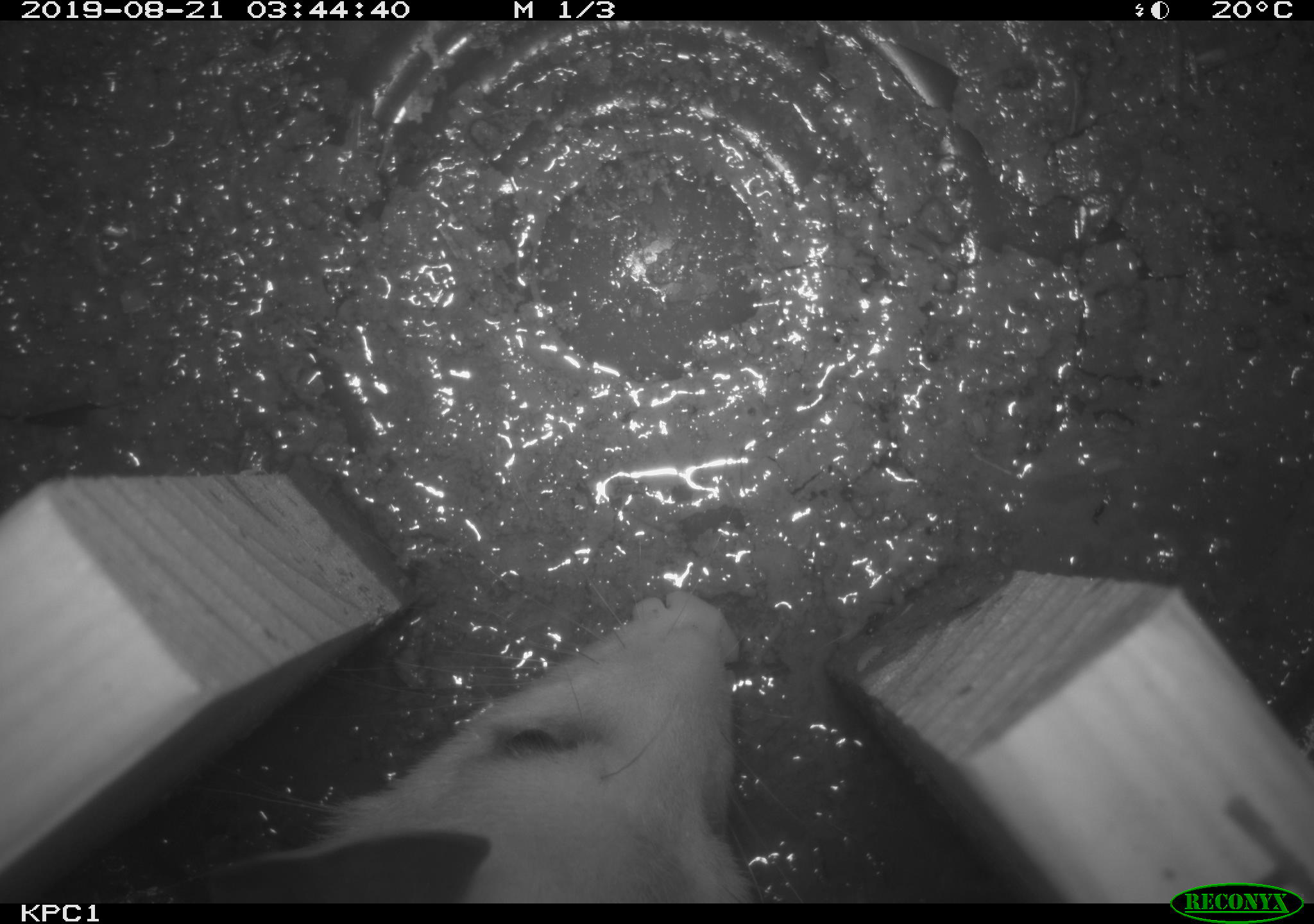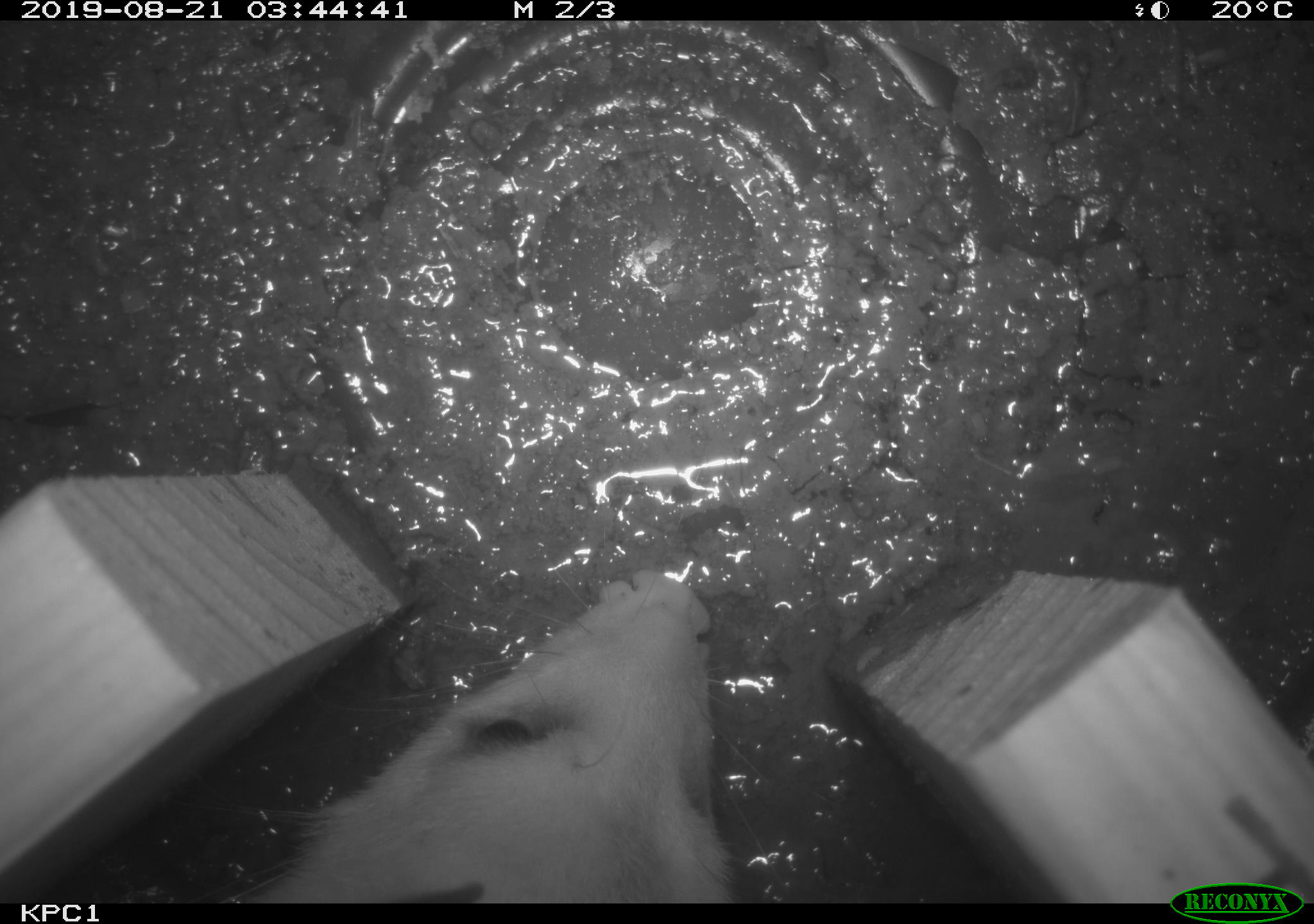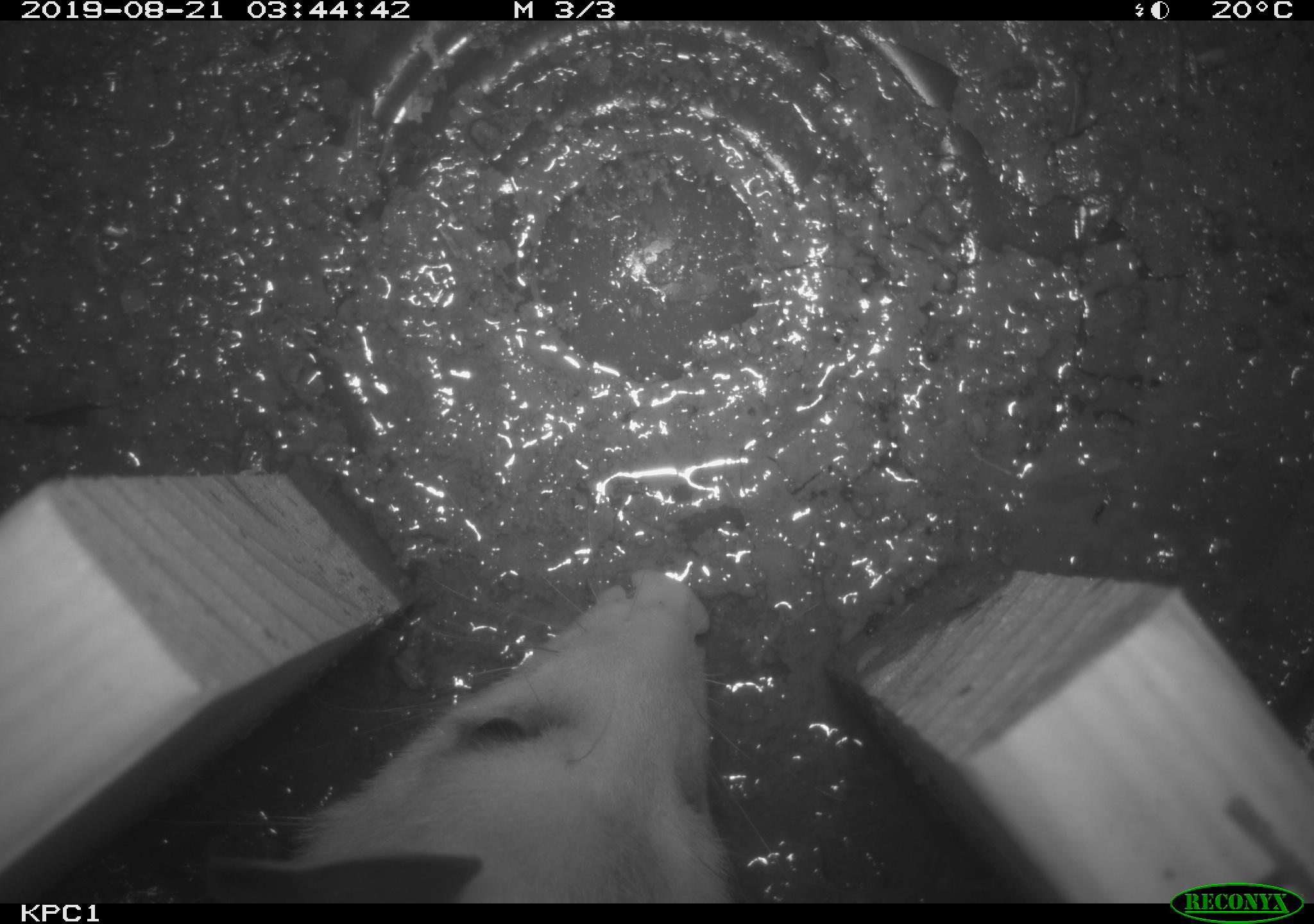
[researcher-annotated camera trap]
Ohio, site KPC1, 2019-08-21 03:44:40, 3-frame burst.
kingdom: Animalia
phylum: Chordata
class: Mammalia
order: Didelphimorphia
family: Didelphidae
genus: Didelphis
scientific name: Didelphis virginiana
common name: virginia opossum